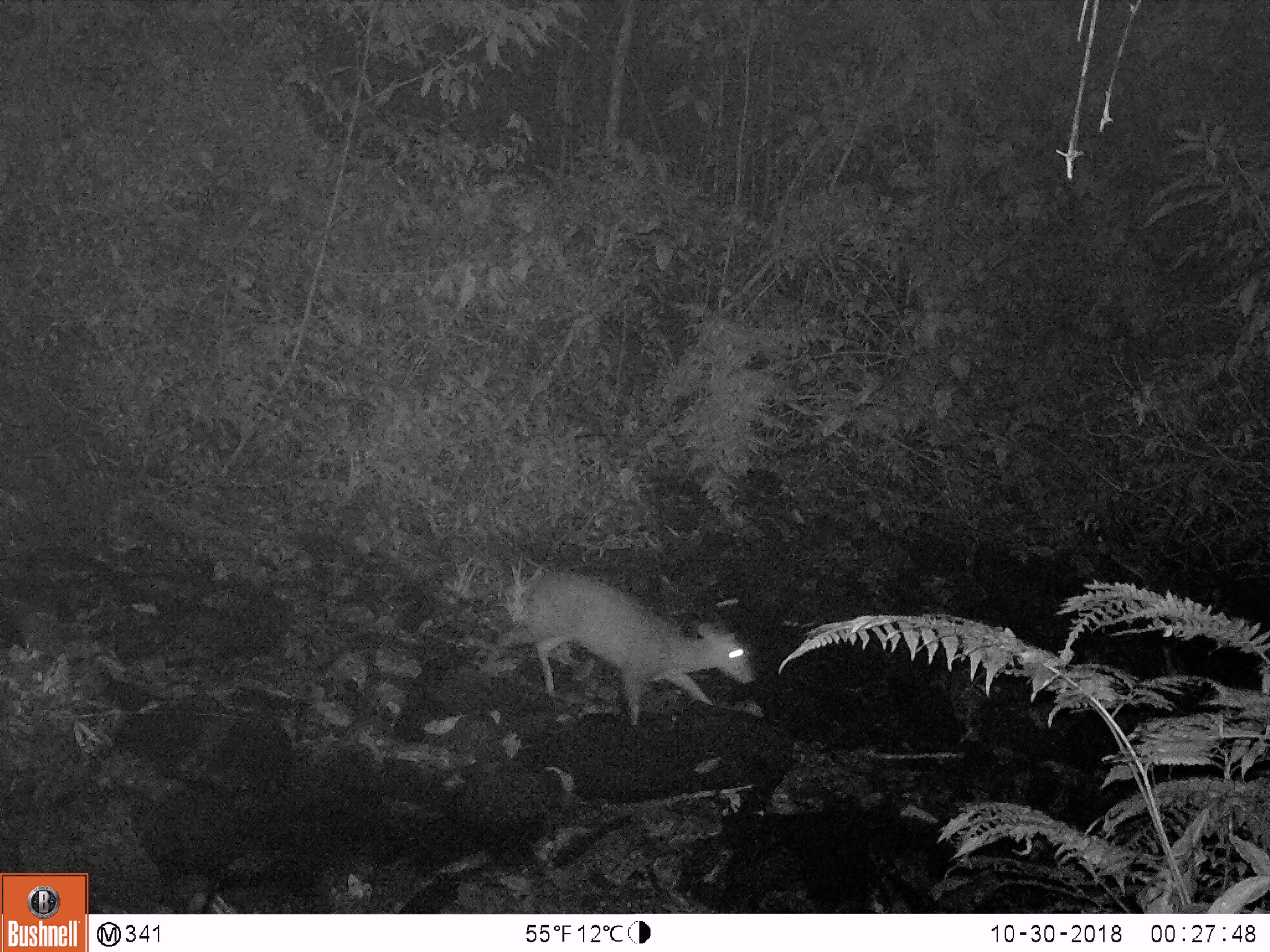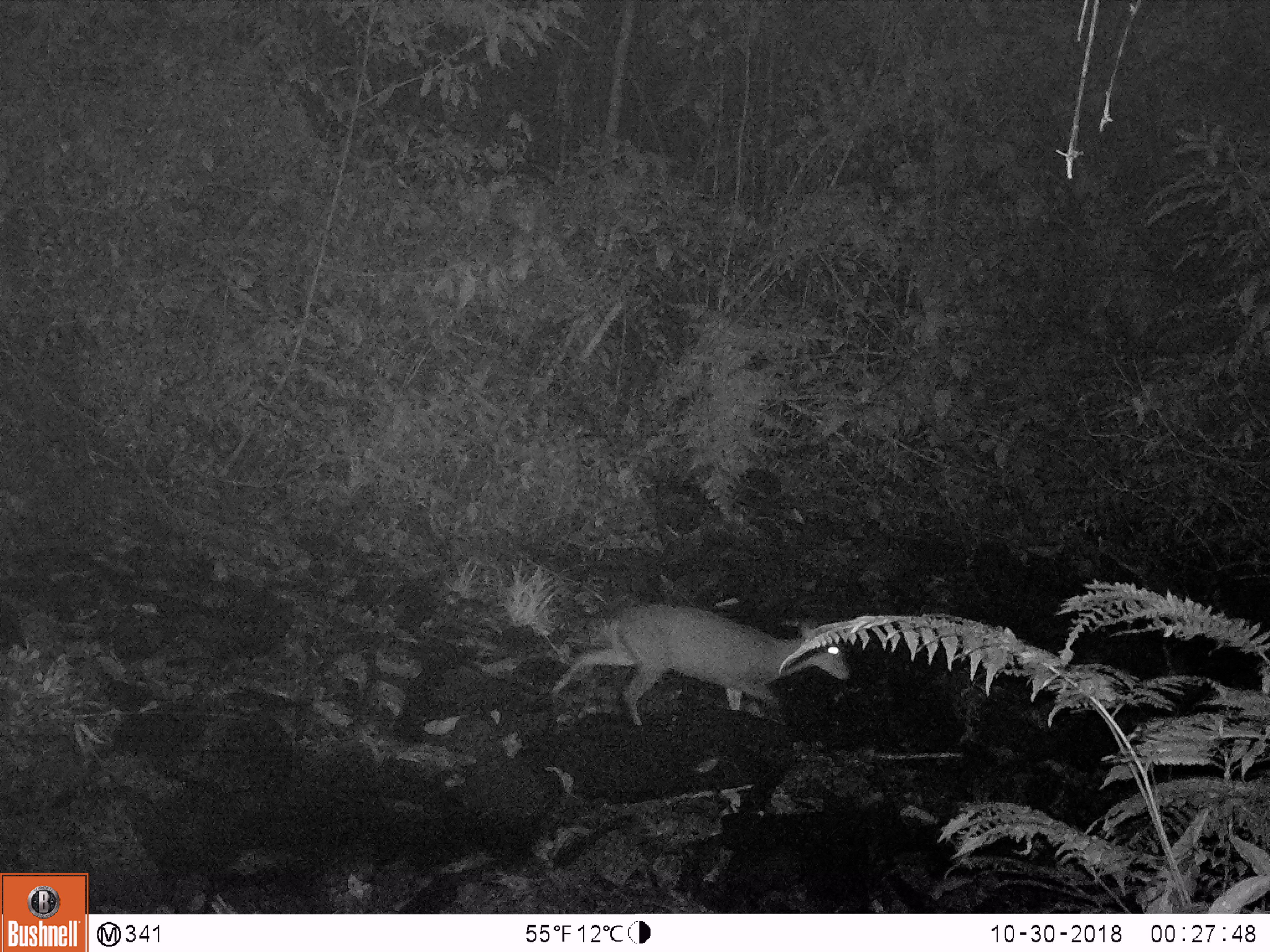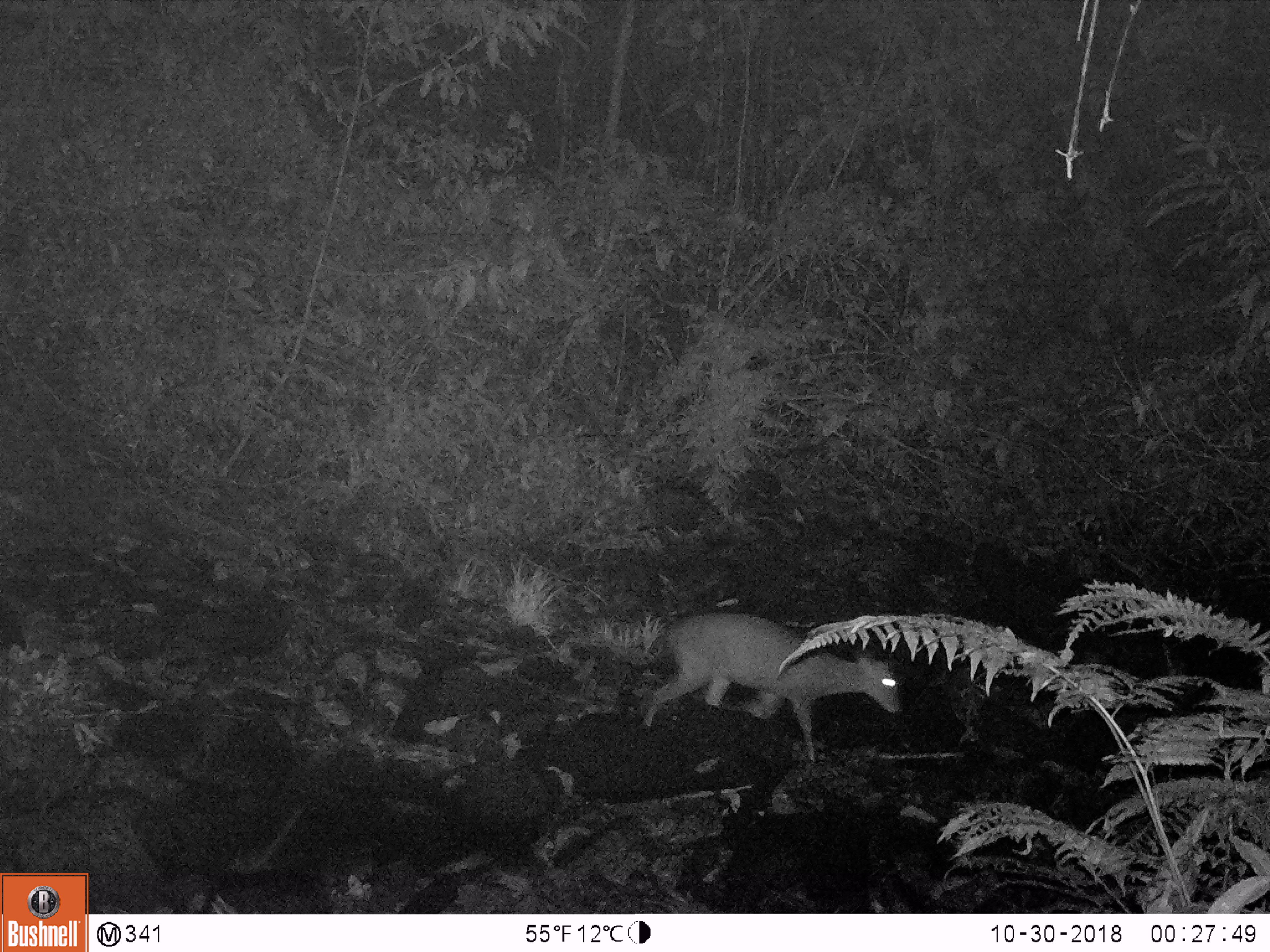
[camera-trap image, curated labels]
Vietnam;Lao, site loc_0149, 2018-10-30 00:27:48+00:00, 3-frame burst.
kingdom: Animalia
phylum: Chordata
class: Mammalia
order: Artiodactyla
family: Cervidae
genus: Muntiacus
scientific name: Muntiacus rooseveltorum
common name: roosevelt's muntjac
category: roosevelts muntjac group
Roosevelts muntjac group (roosevelt's muntjac) (Muntiacus rooseveltorum). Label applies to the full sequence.